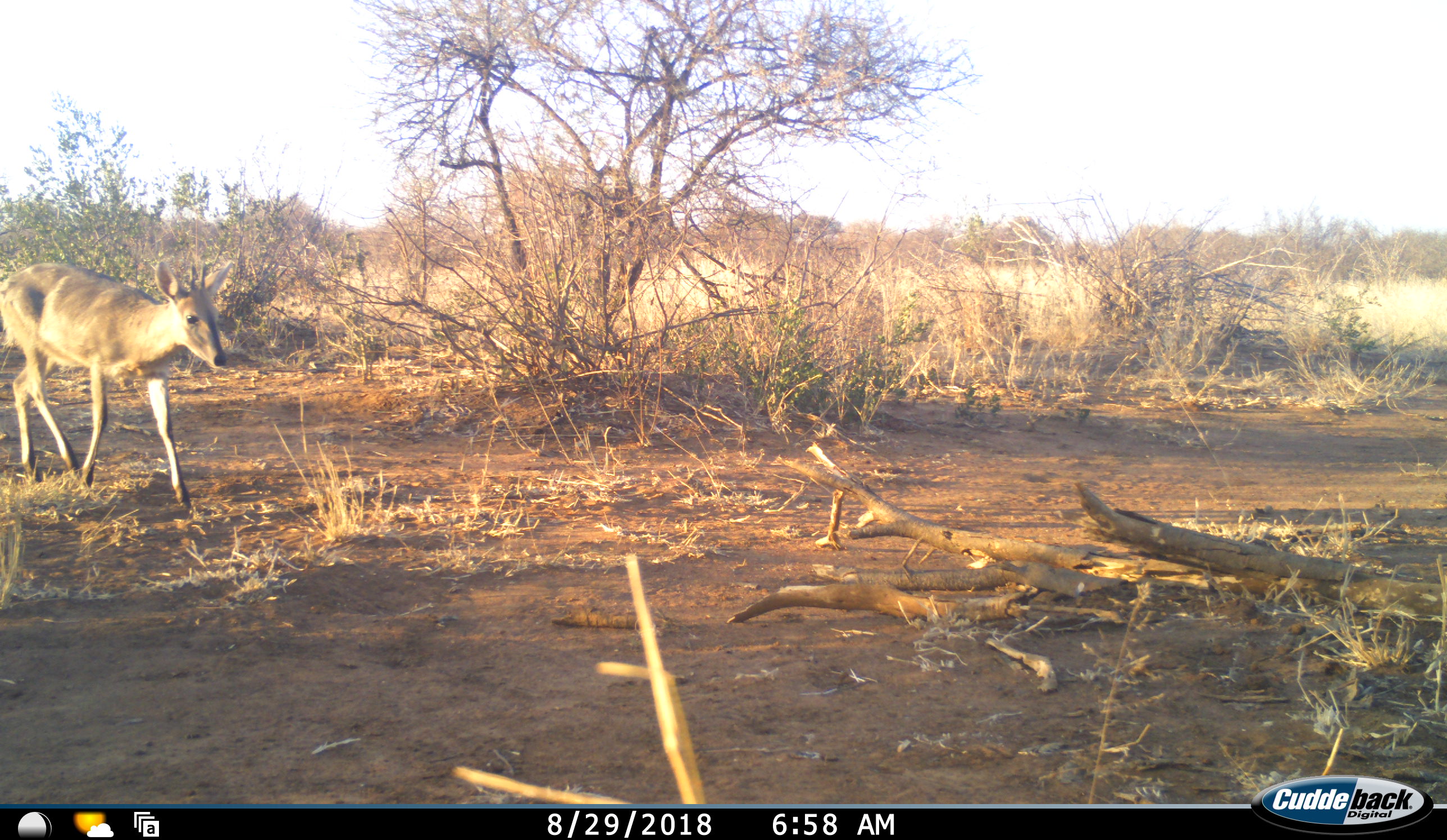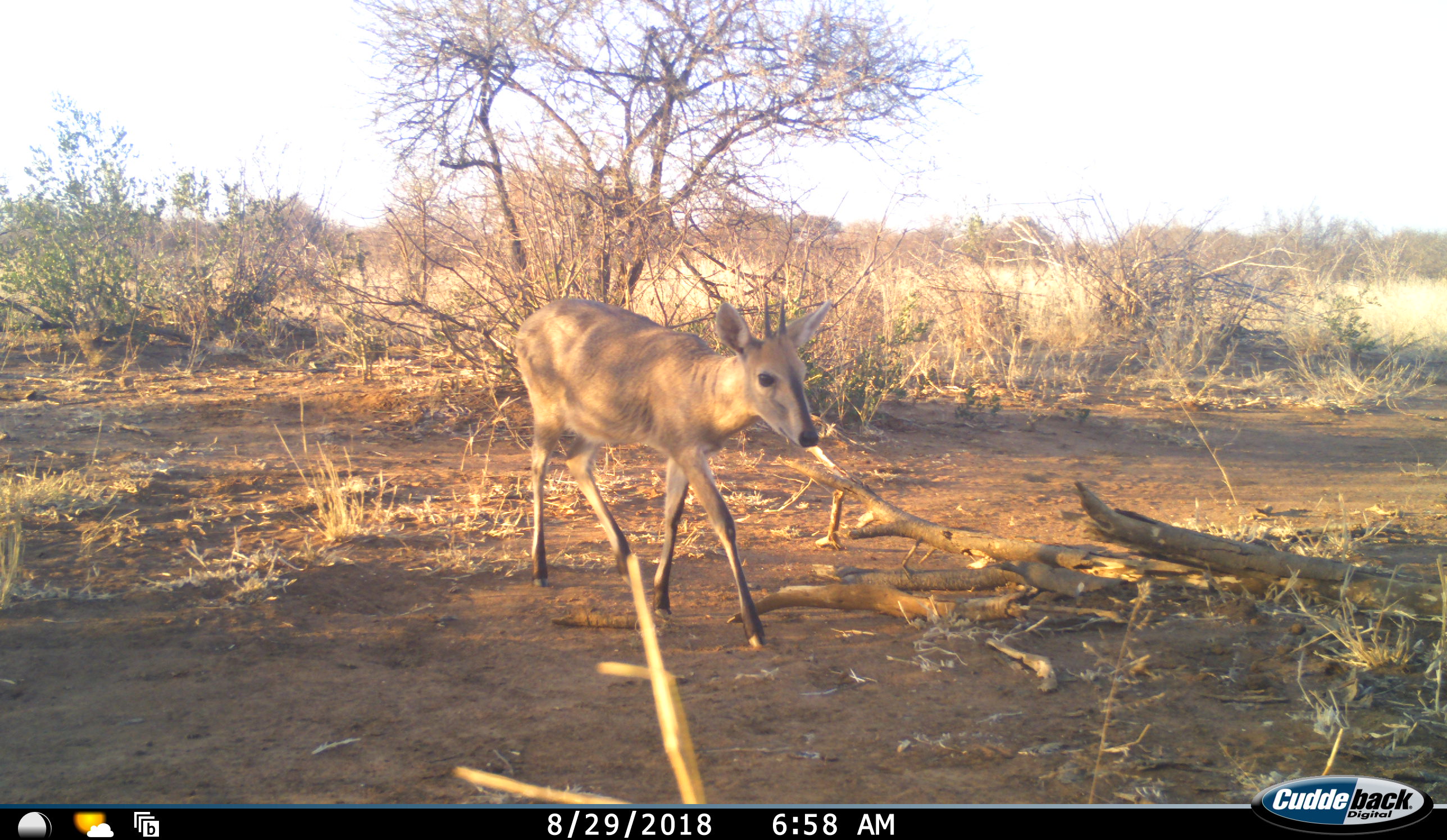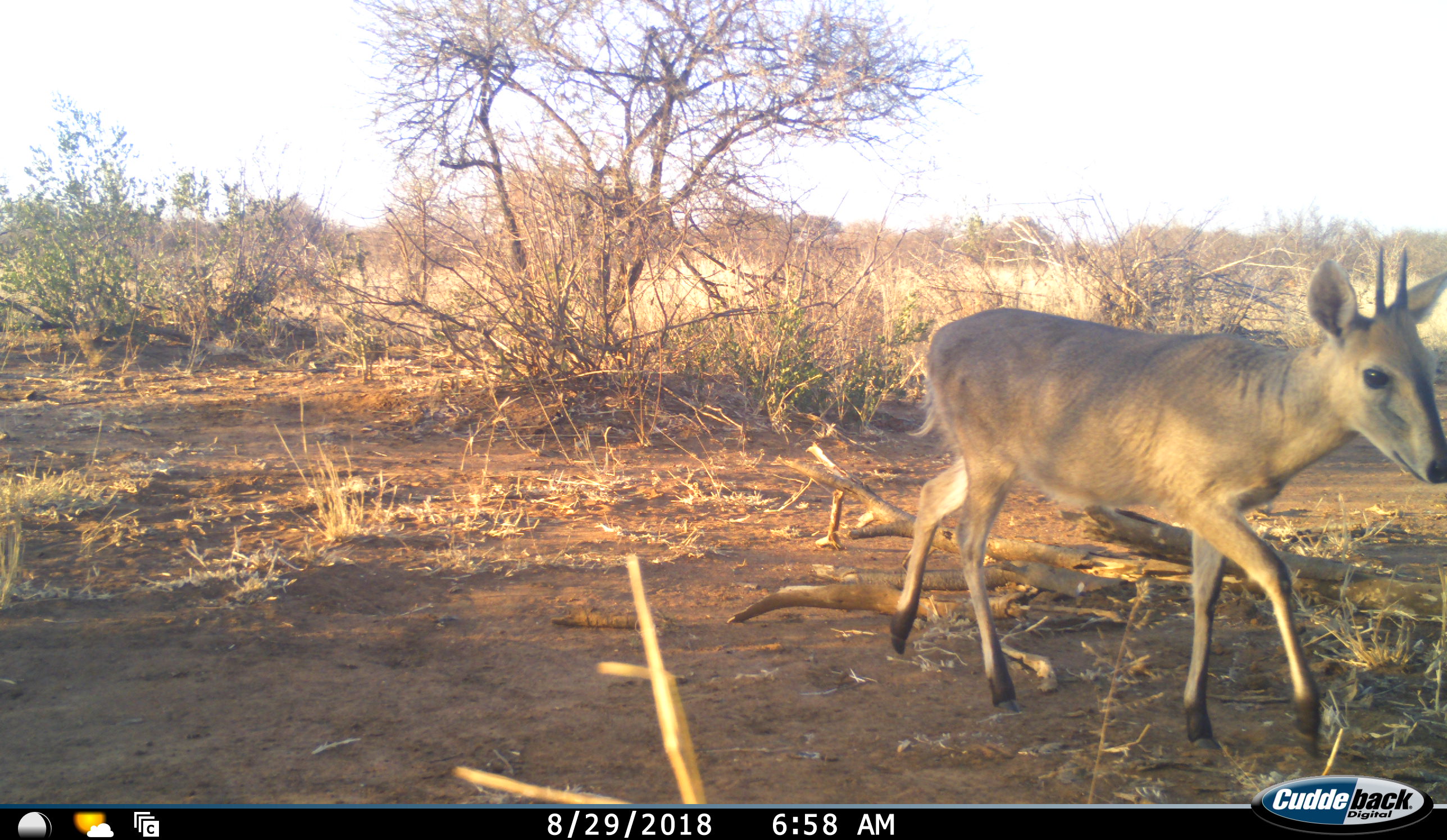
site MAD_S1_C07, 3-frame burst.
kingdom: Animalia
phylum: Chordata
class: Mammalia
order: Artiodactyla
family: Bovidae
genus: Sylvicapra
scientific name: Sylvicapra grimmia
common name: common duiker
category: duikercommongrey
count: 1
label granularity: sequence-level